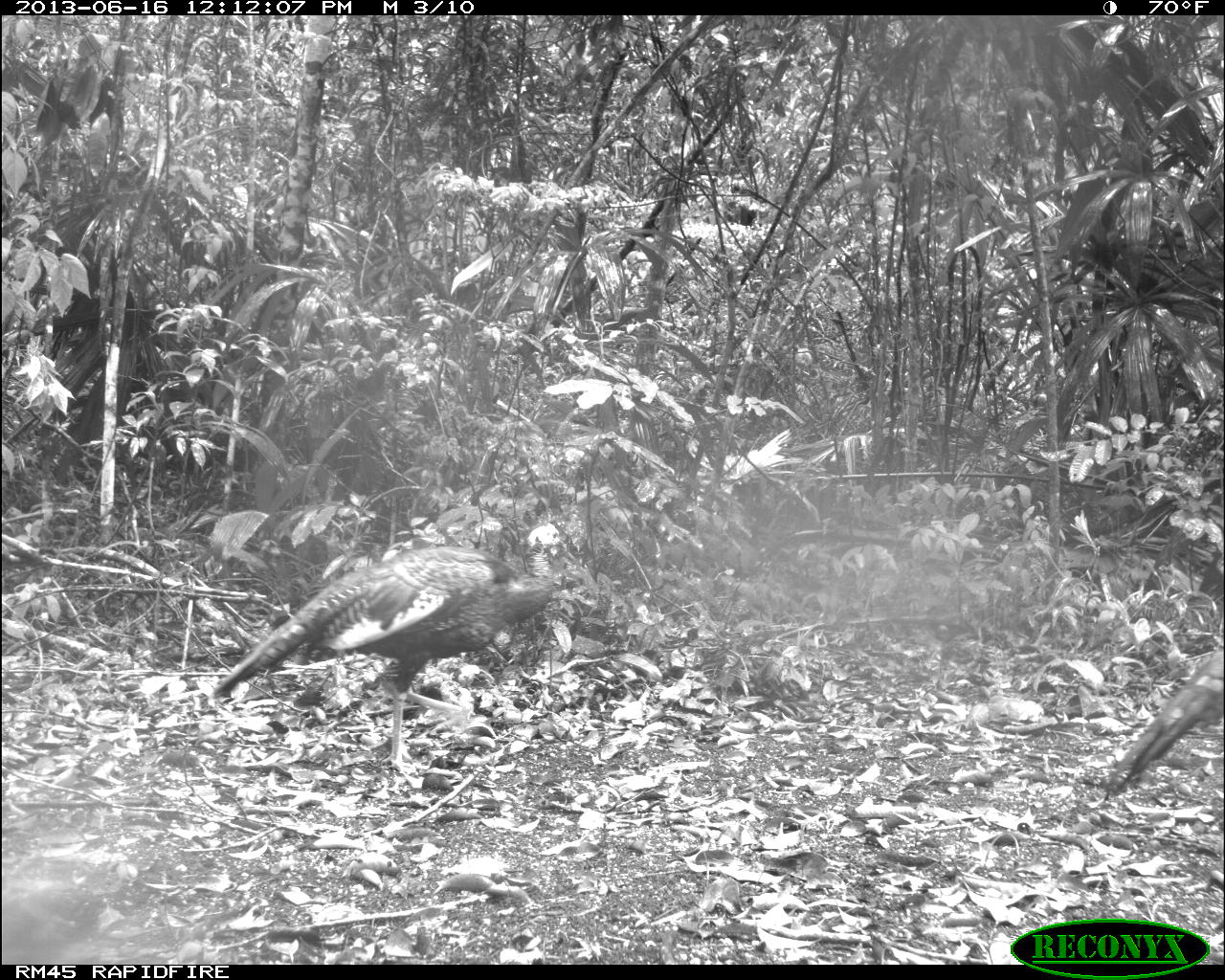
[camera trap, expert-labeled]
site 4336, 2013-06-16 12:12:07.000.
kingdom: Animalia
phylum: Chordata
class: Aves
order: Galliformes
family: Phasianidae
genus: Meleagris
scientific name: Meleagris ocellata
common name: ocellated turkey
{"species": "Meleagris ocellata (ocellated turkey)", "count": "3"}